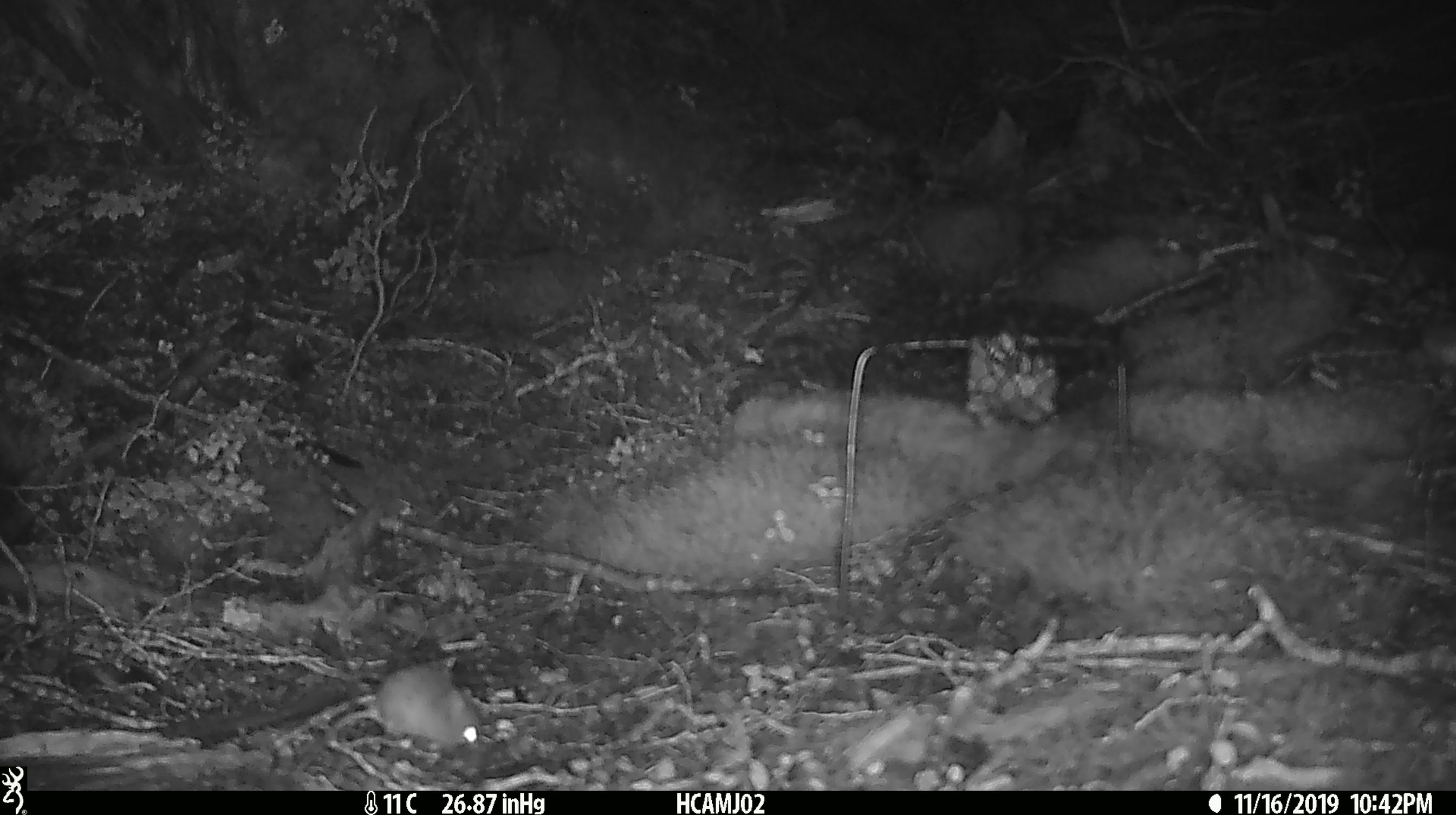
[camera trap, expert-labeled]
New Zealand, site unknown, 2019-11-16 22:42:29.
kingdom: Animalia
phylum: Chordata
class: Mammalia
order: Rodentia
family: Muridae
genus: Mus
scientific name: Mus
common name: mouse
Mouse (Mus).